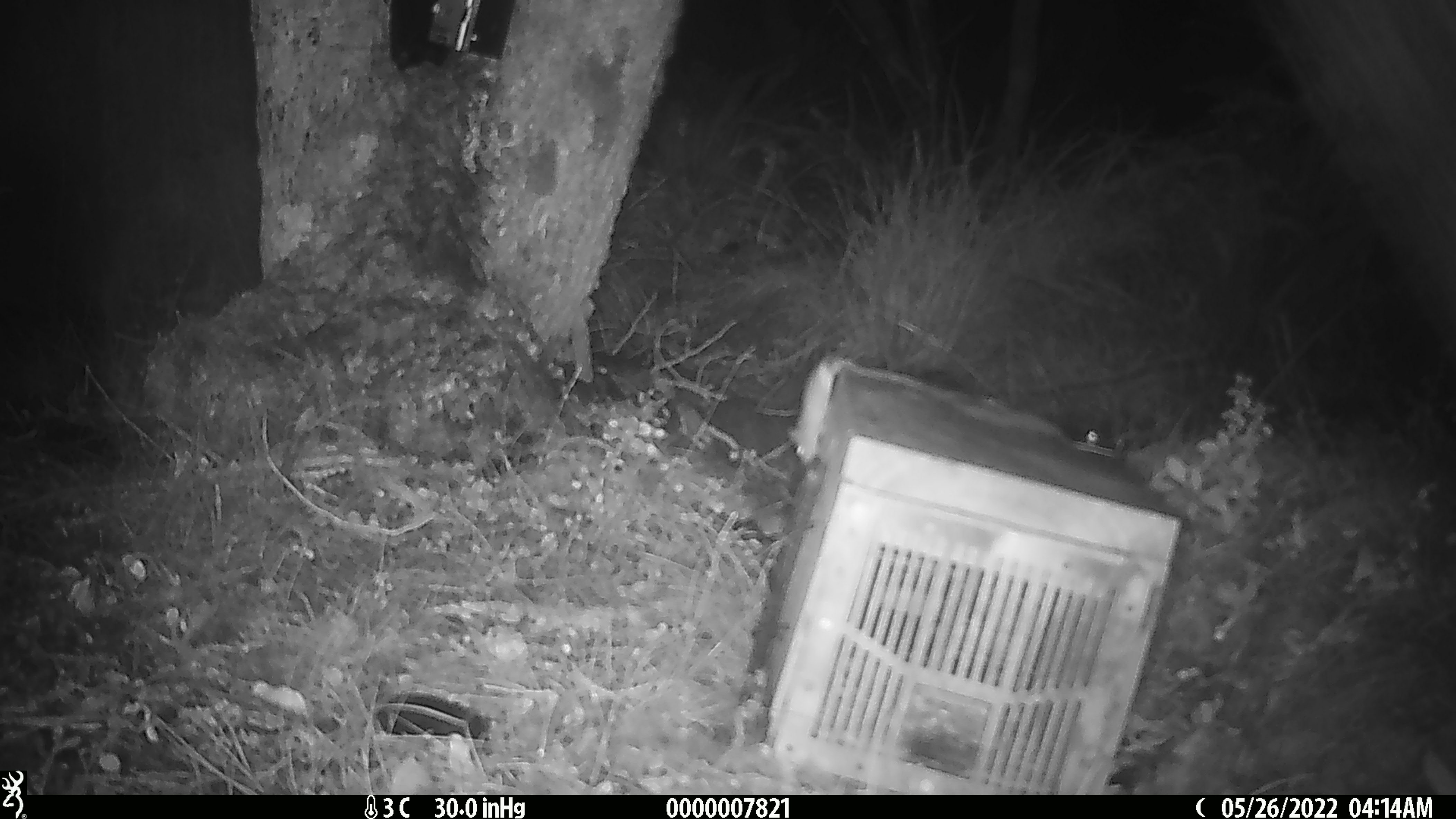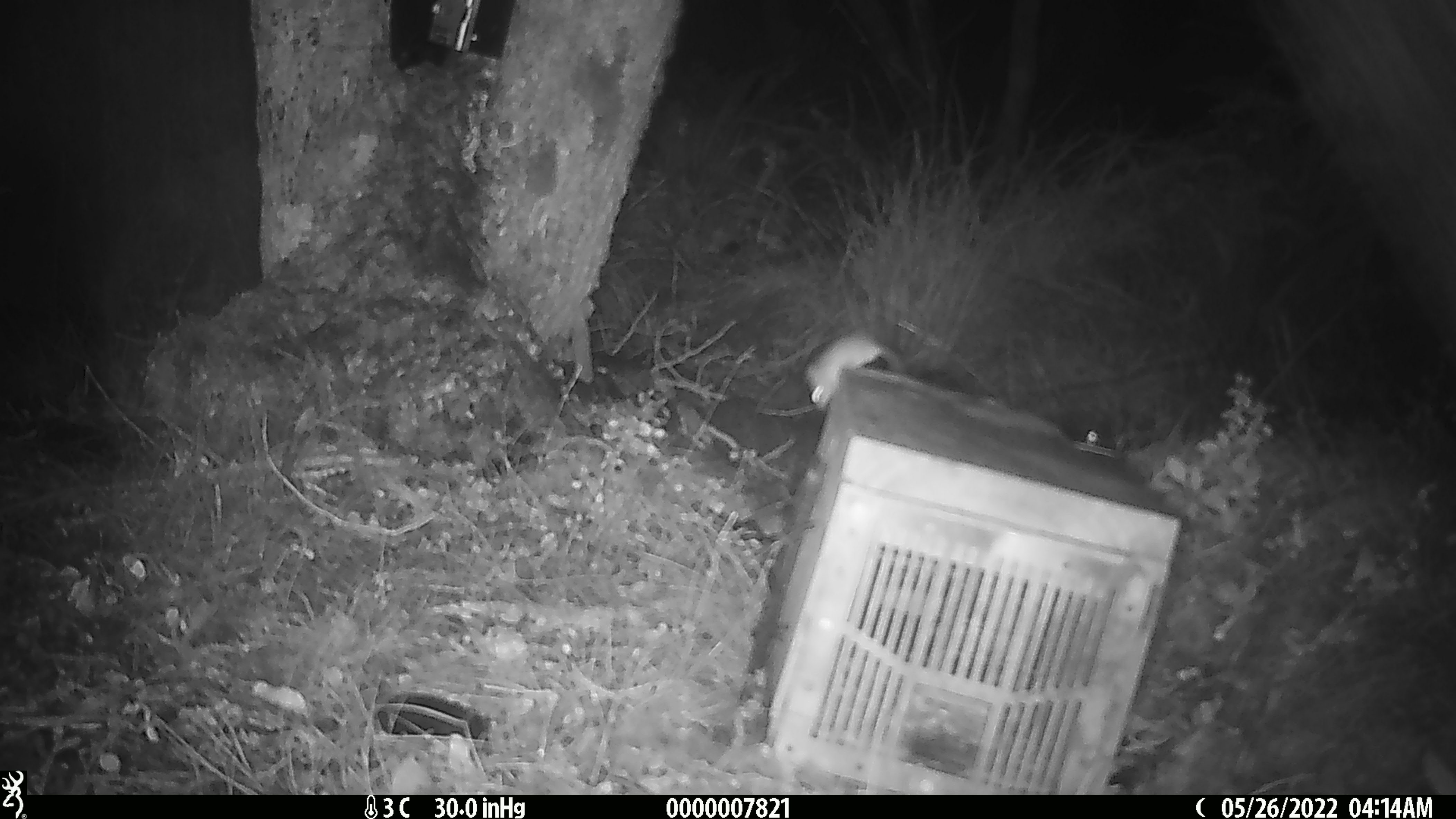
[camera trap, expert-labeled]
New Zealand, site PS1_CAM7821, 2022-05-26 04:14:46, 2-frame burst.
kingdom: Animalia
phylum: Chordata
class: Mammalia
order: Rodentia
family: Muridae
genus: Mus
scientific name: Mus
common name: mouse